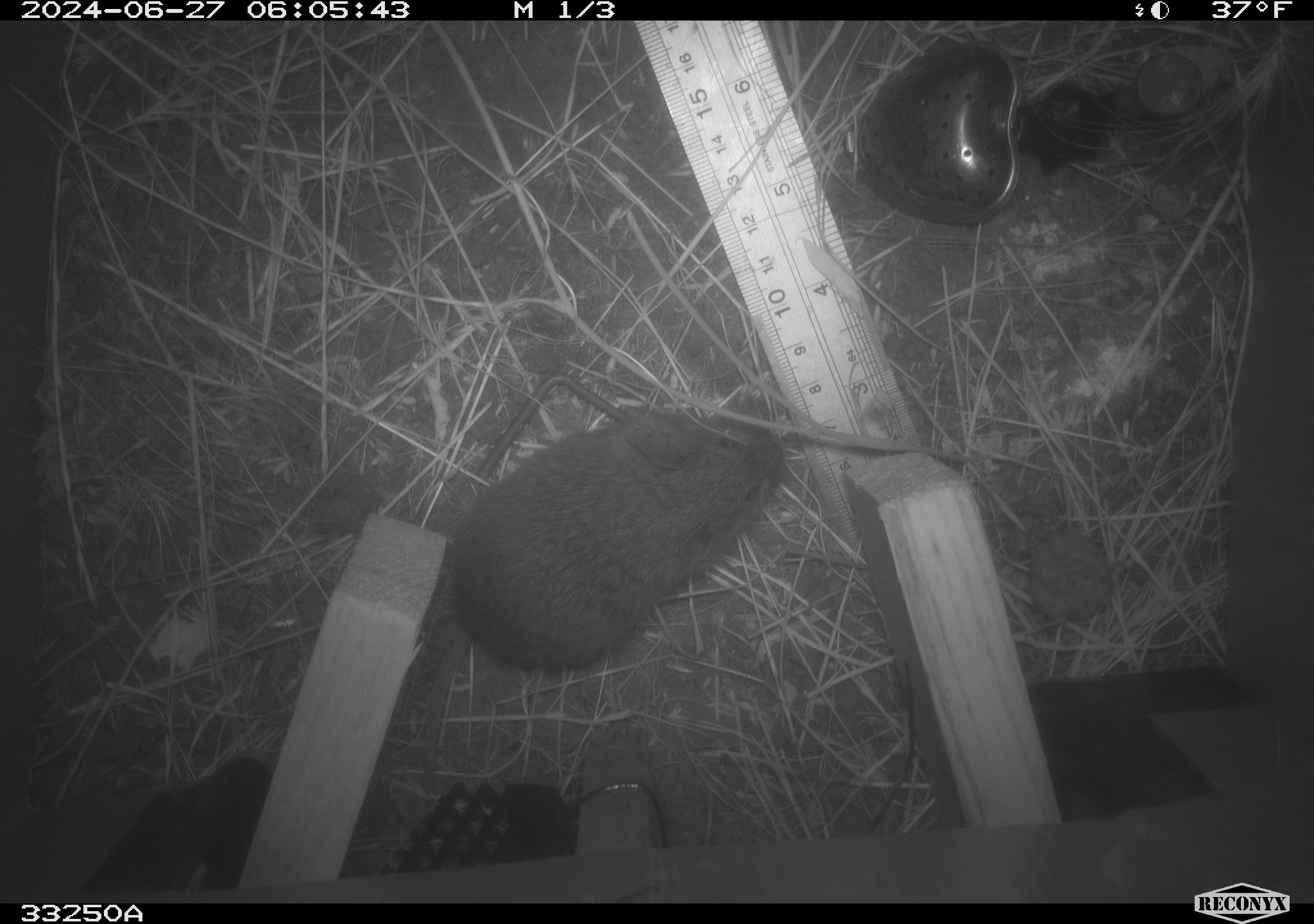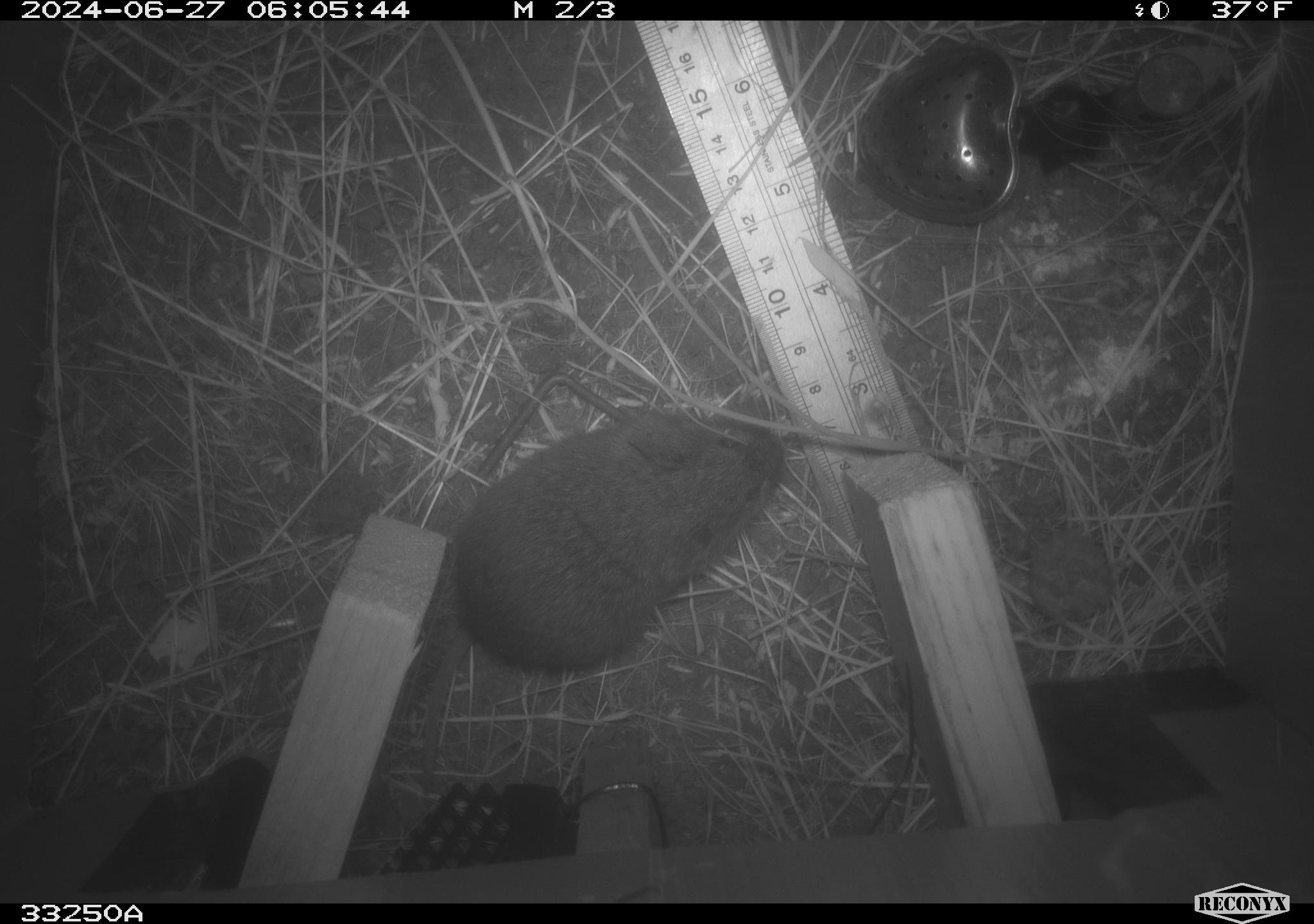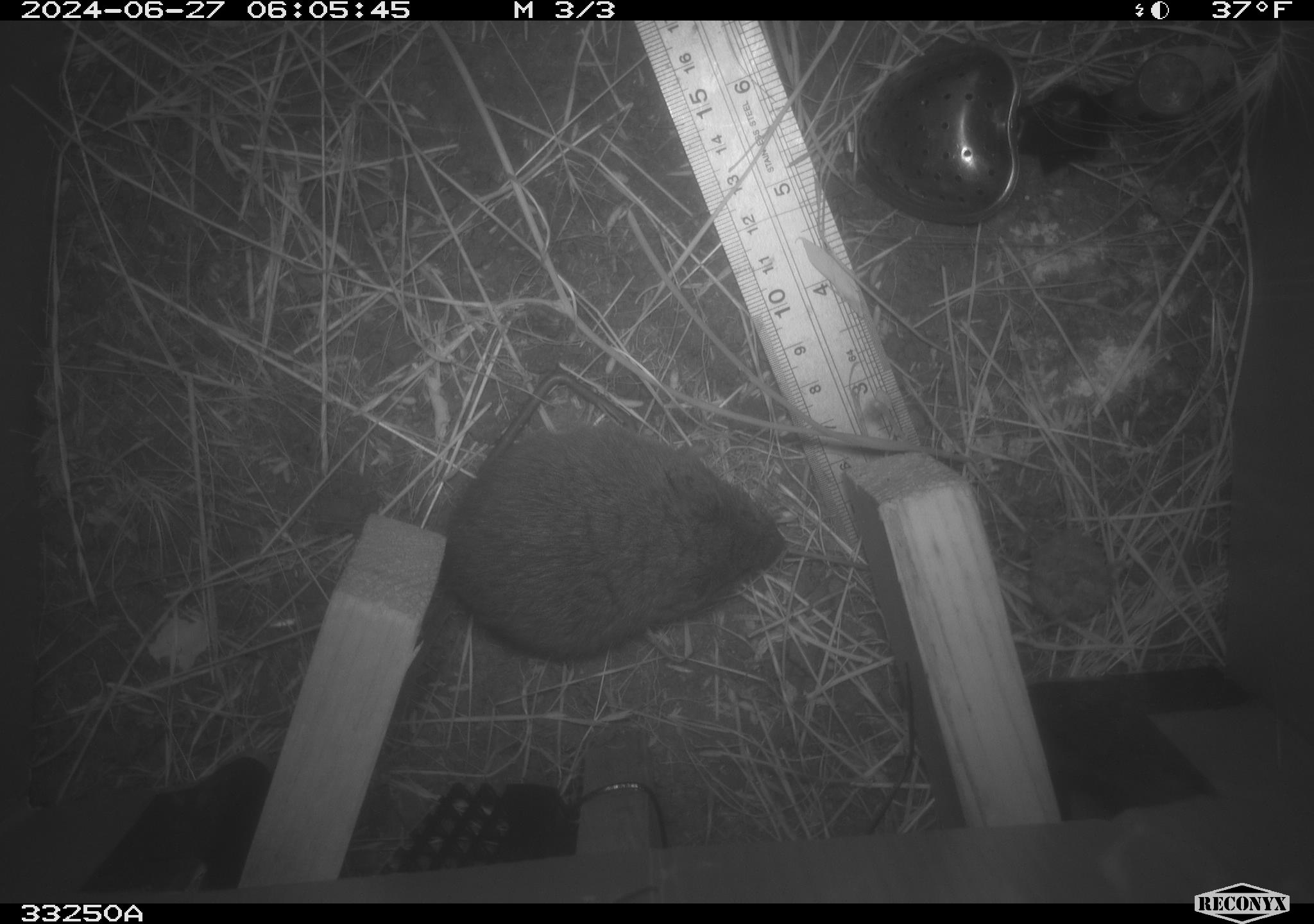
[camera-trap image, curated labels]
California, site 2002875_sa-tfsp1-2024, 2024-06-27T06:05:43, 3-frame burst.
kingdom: Animalia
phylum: Chordata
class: Mammalia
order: Rodentia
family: Cricetidae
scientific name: Arvicolinae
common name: voles, lemmings, and muskrats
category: arvicolinae subfamily